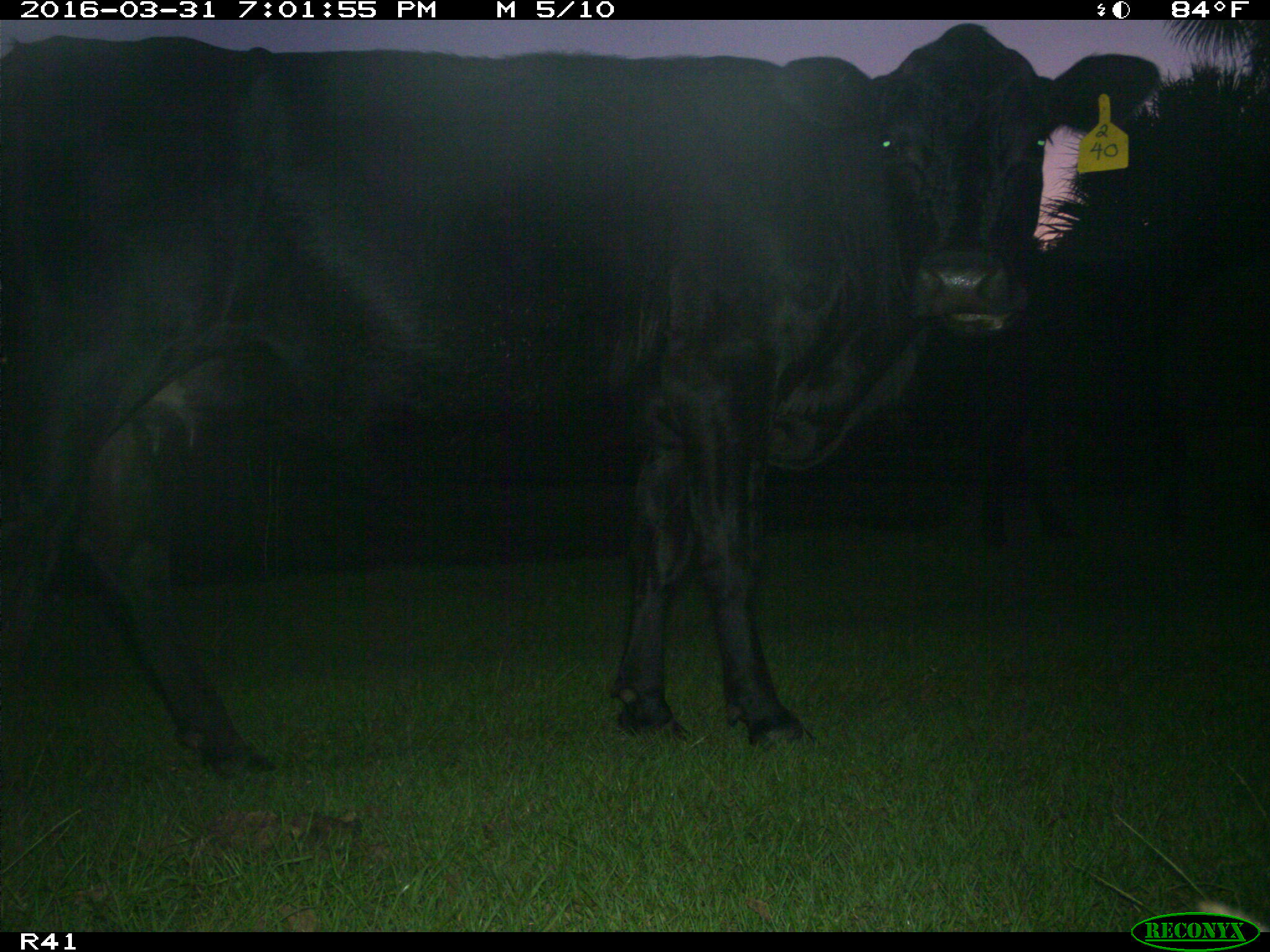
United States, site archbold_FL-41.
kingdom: Animalia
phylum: Chordata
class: Mammalia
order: Artiodactyla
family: Bovidae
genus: Bos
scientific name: Bos taurus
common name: domestic cow